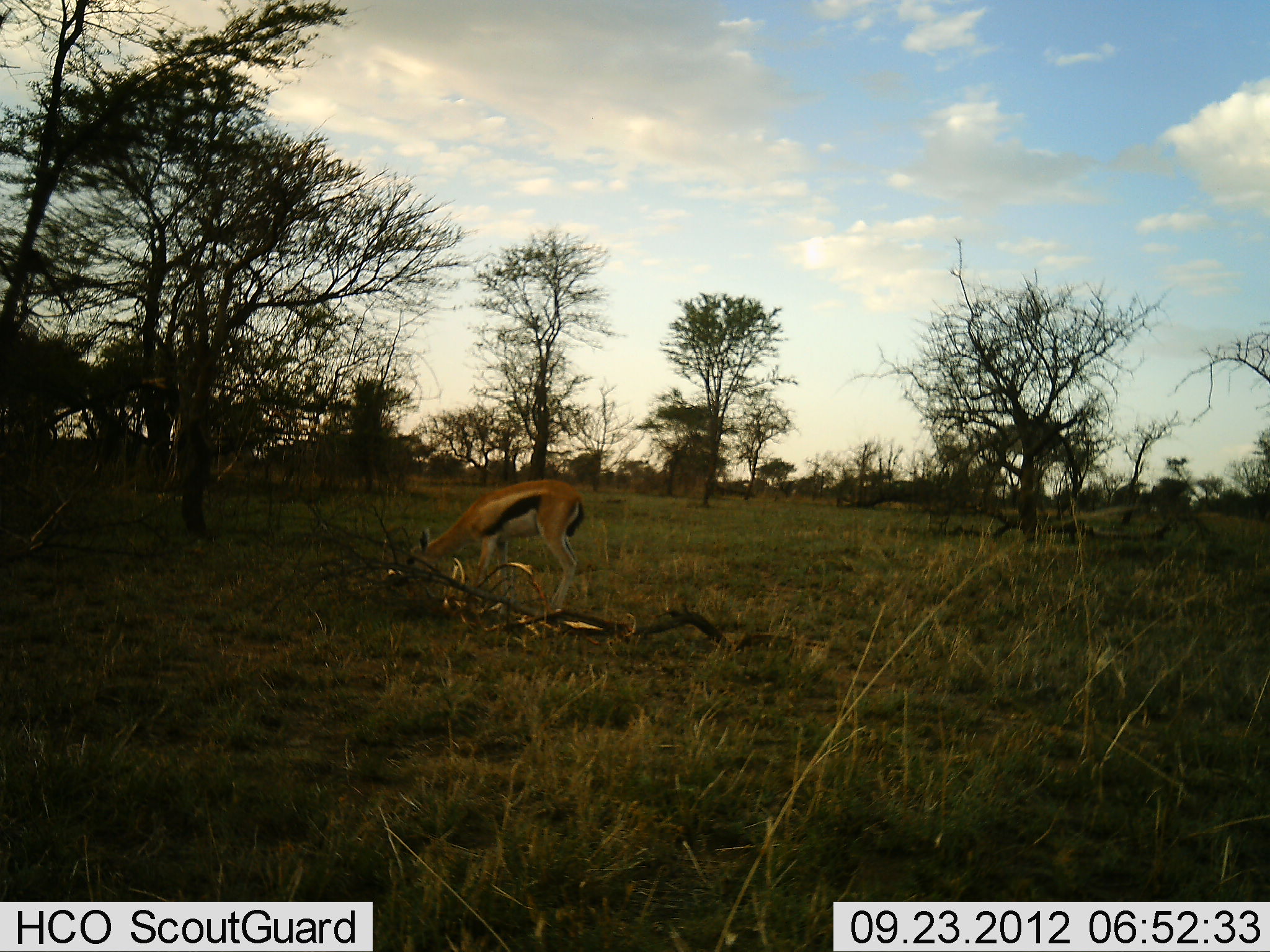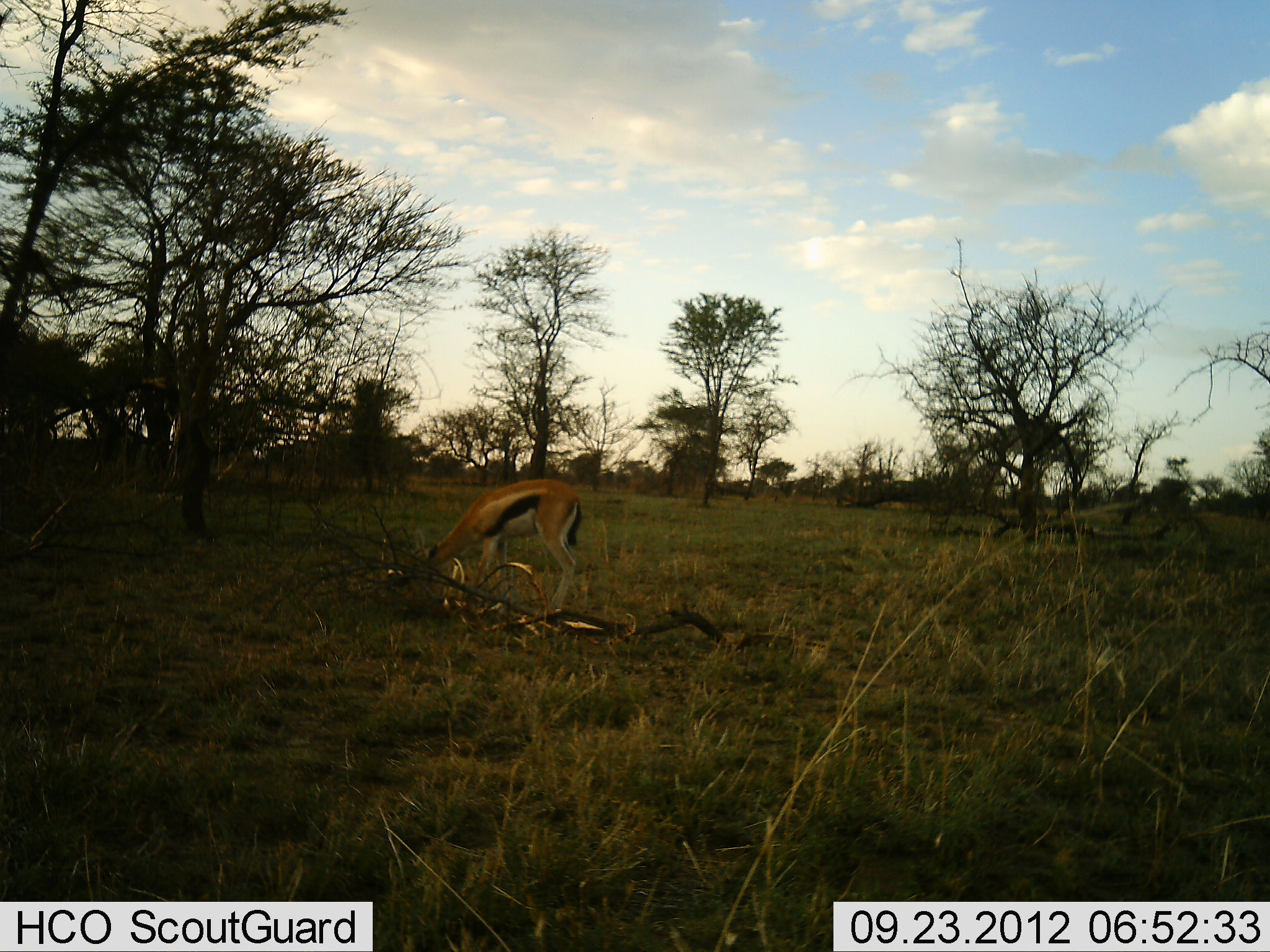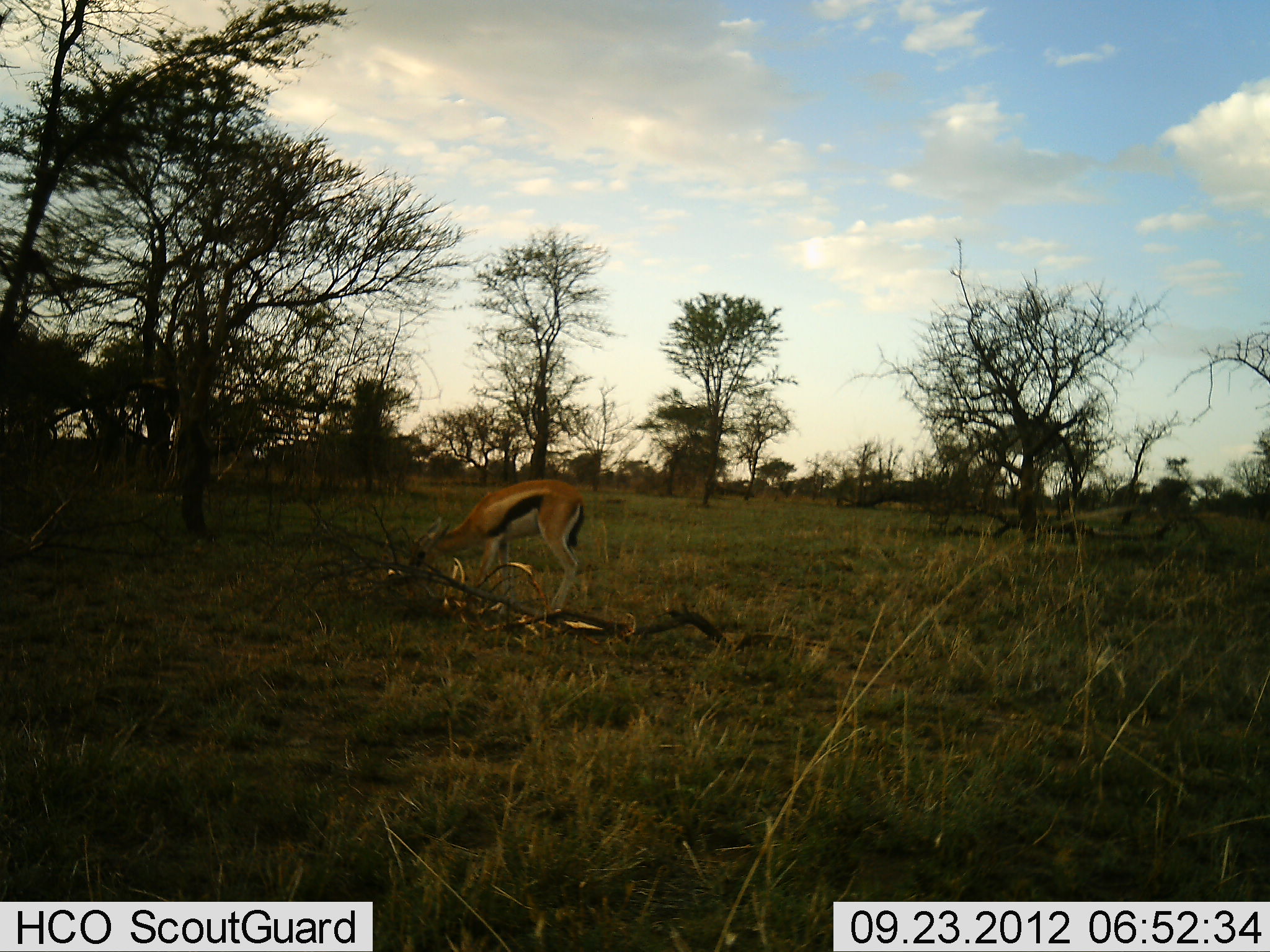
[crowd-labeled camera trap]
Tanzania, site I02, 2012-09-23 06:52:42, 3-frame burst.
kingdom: Animalia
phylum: Chordata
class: Mammalia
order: Artiodactyla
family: Bovidae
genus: Eudorcas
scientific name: Eudorcas thomsonii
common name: thomson's gazelle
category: gazellethomsons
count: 1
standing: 30%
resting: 0%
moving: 0%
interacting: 0%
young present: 0%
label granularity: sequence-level